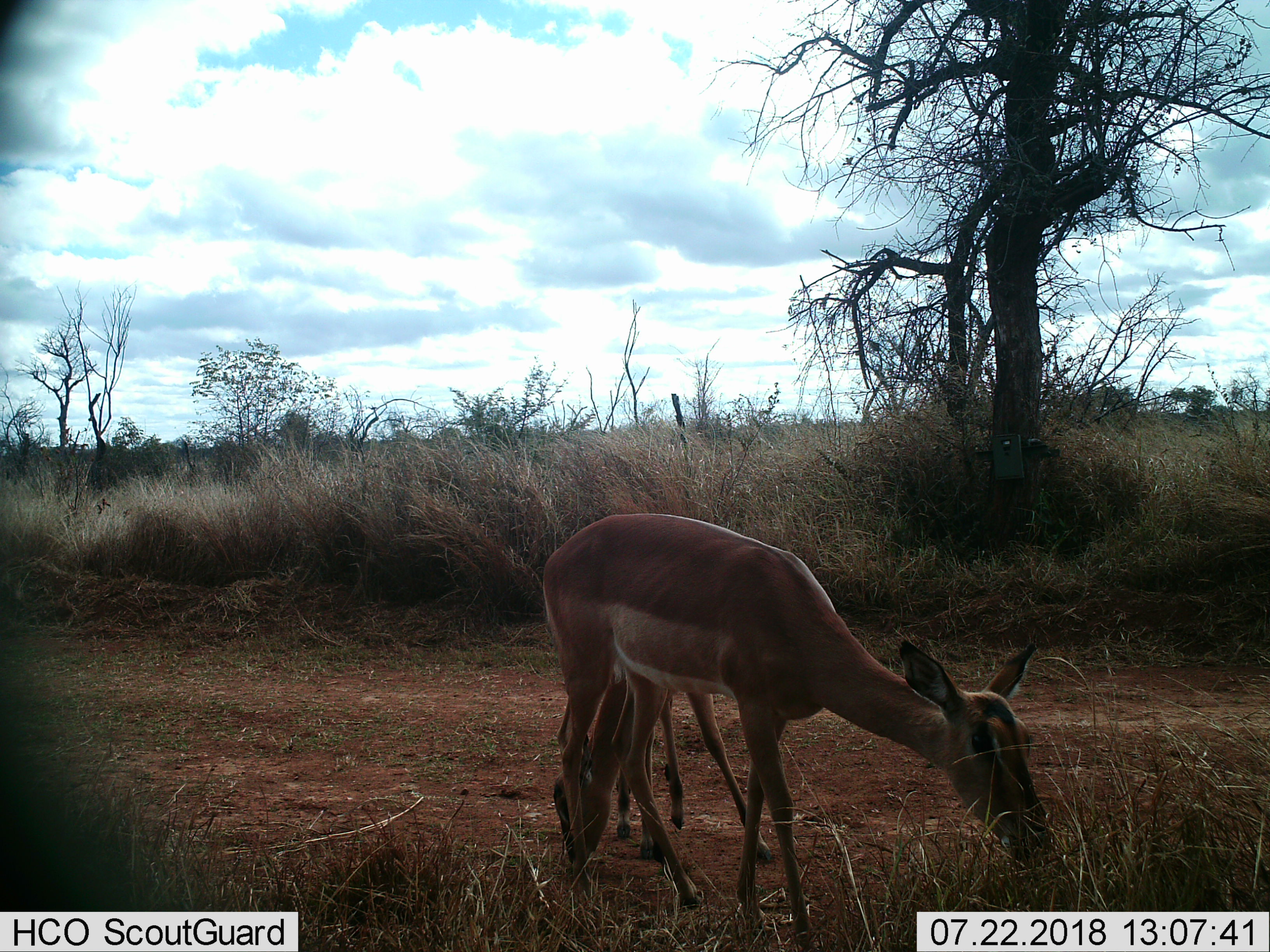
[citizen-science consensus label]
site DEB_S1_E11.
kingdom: Animalia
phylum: Chordata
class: Mammalia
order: Artiodactyla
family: Bovidae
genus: Aepyceros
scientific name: Aepyceros melampus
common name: impala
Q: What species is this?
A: Impala (Aepyceros melampus).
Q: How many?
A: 2.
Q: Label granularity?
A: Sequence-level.